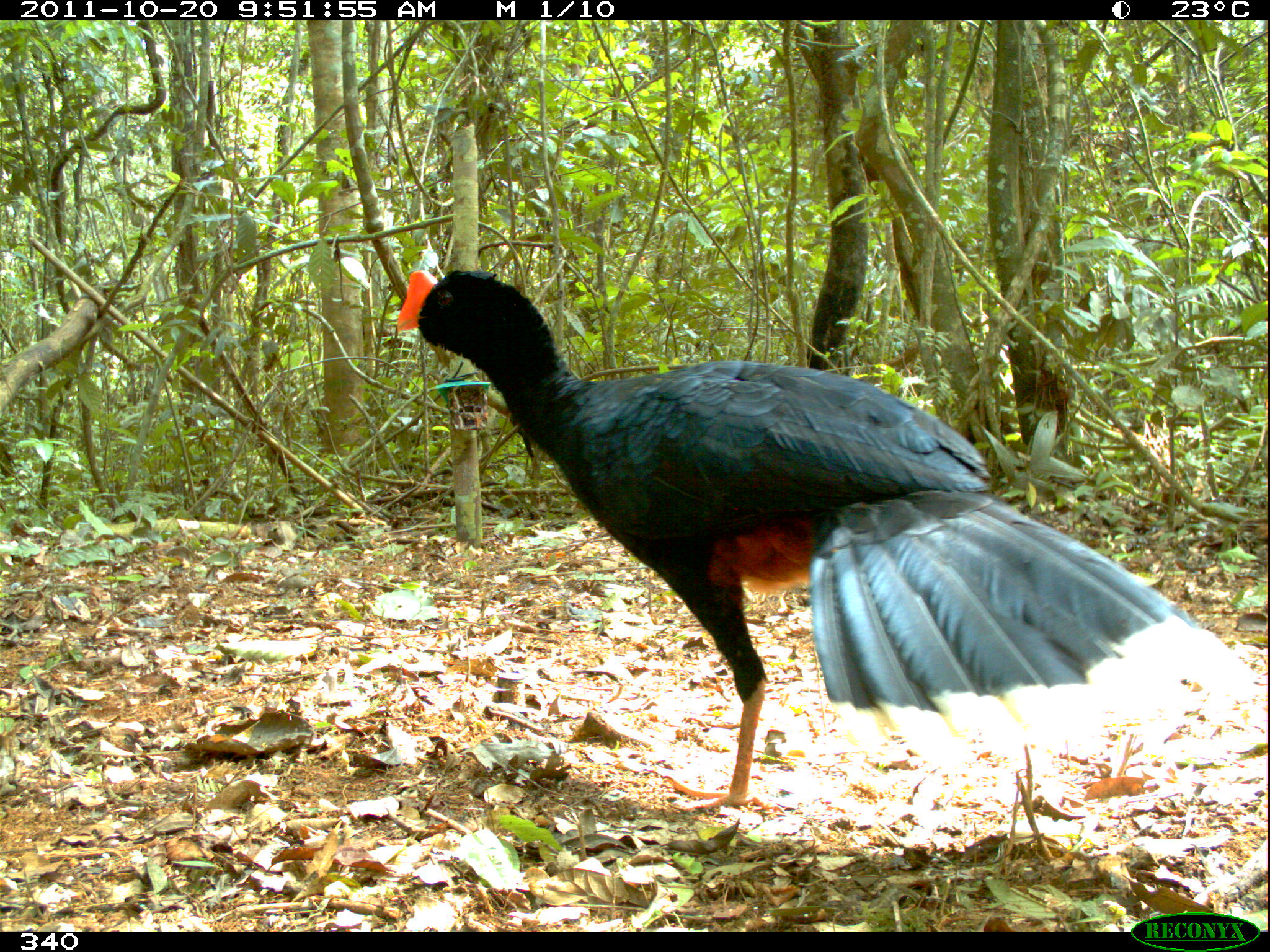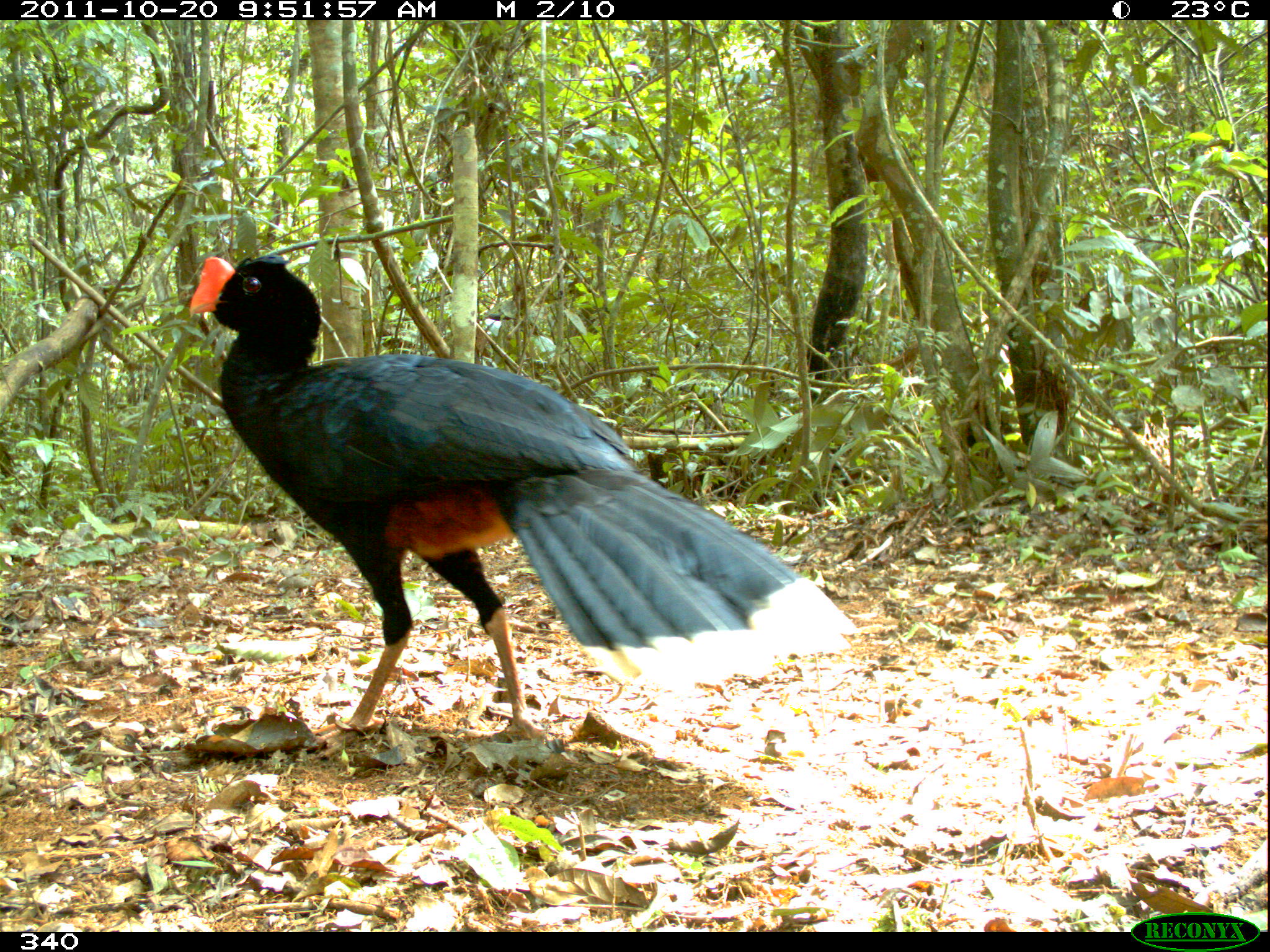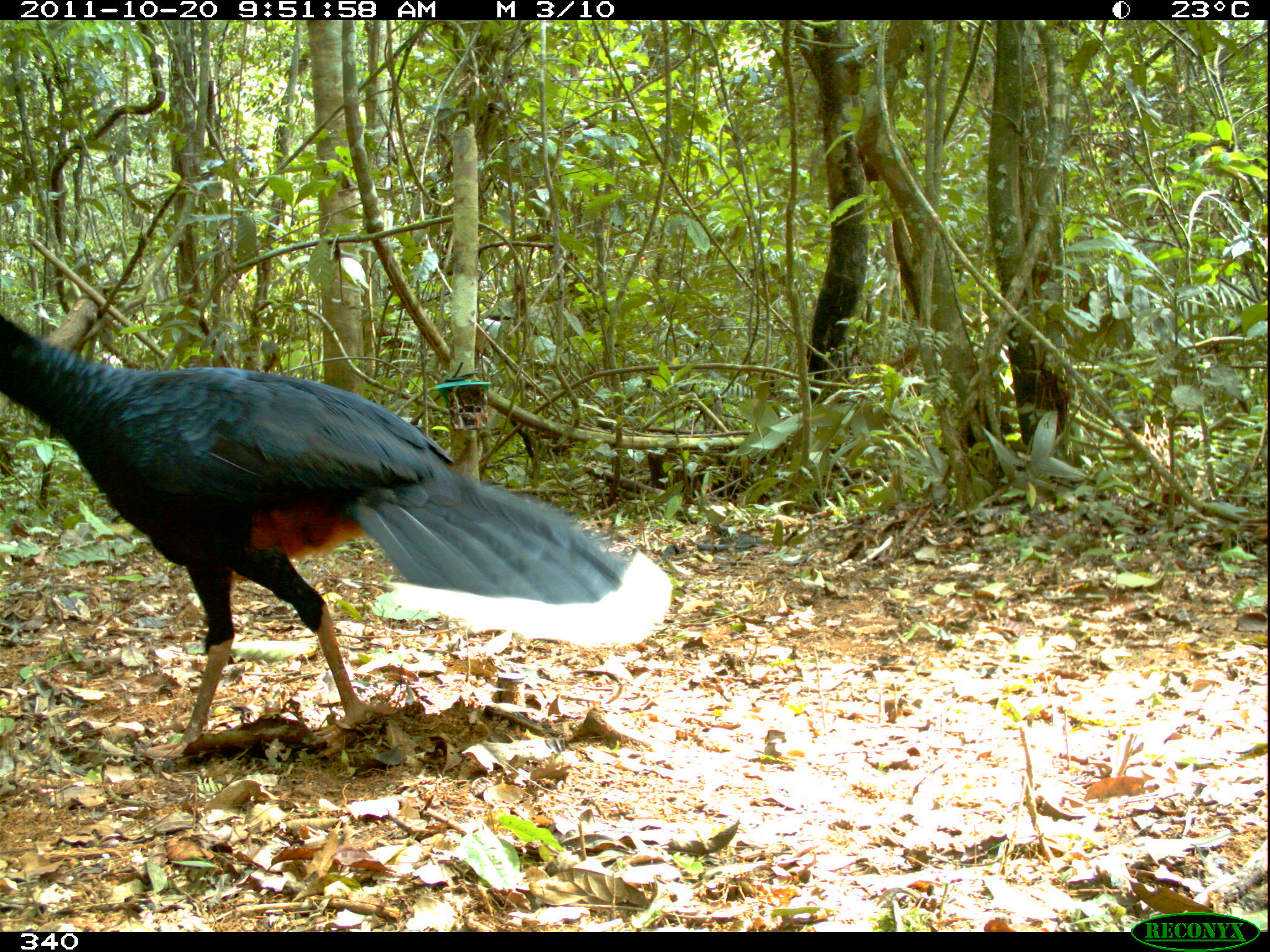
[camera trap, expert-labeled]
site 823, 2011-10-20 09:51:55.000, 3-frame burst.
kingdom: Animalia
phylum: Chordata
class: Aves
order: Galliformes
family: Cracidae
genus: Mitu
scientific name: Mitu tuberosum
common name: razor-billed curassow